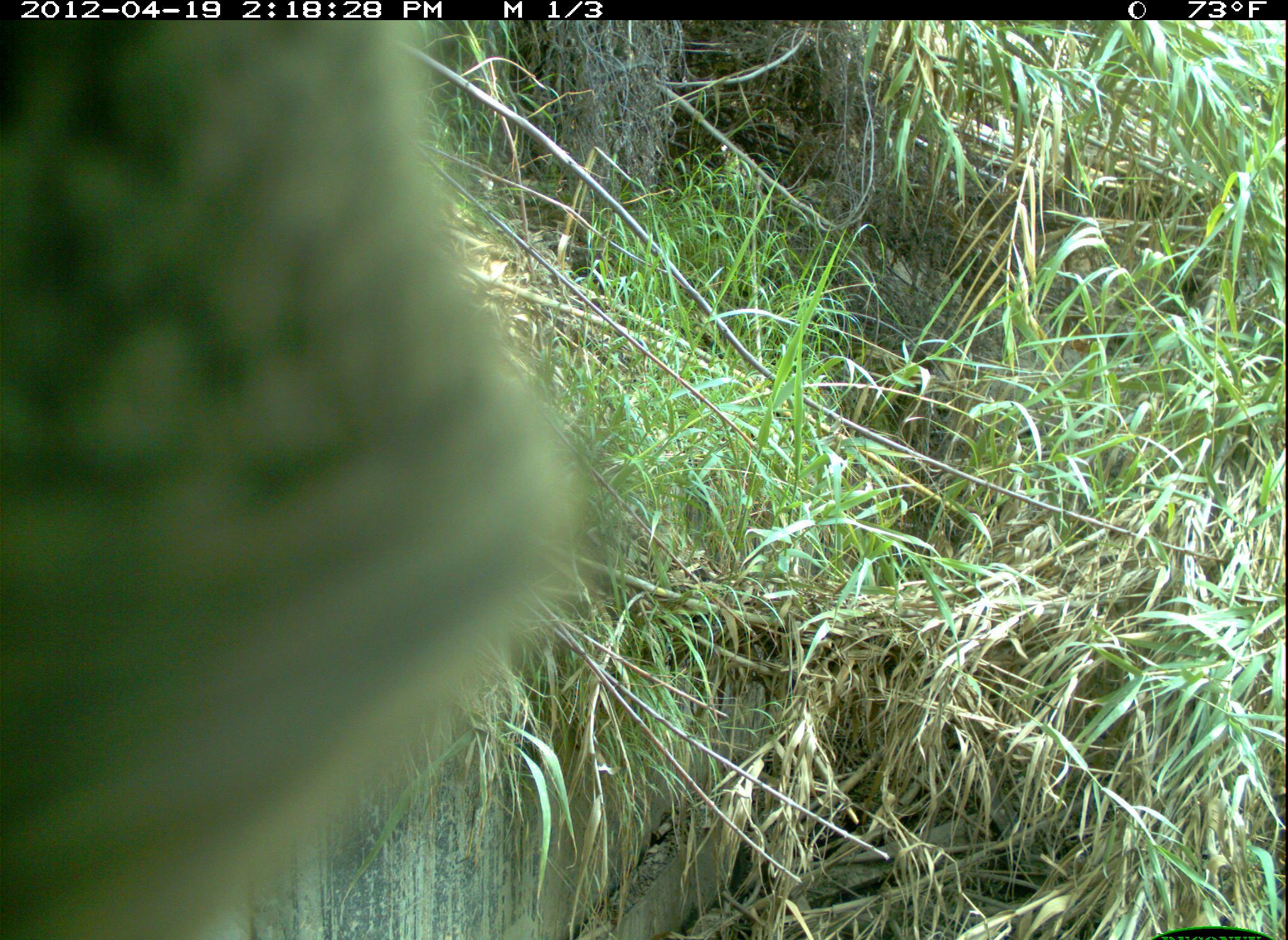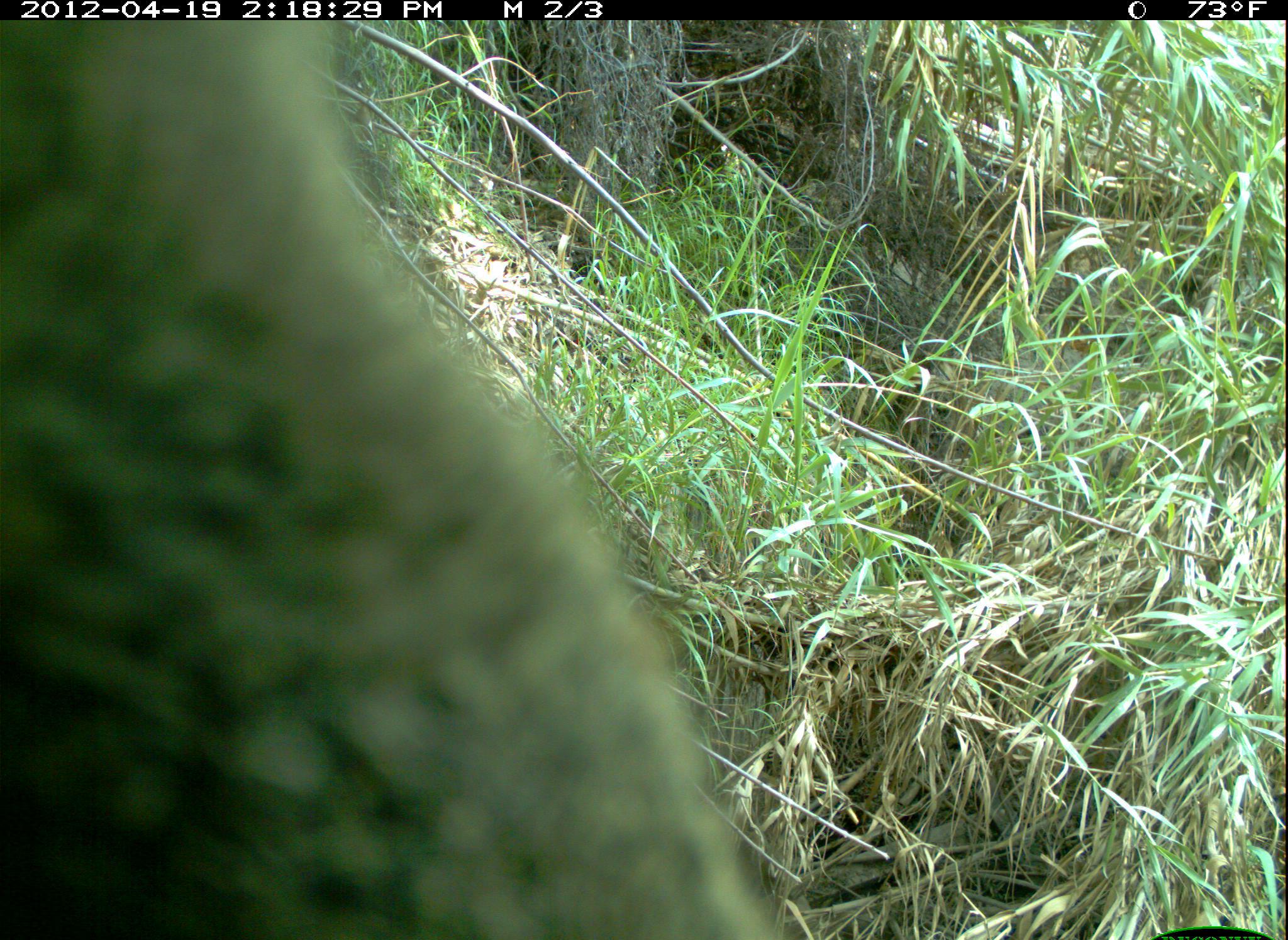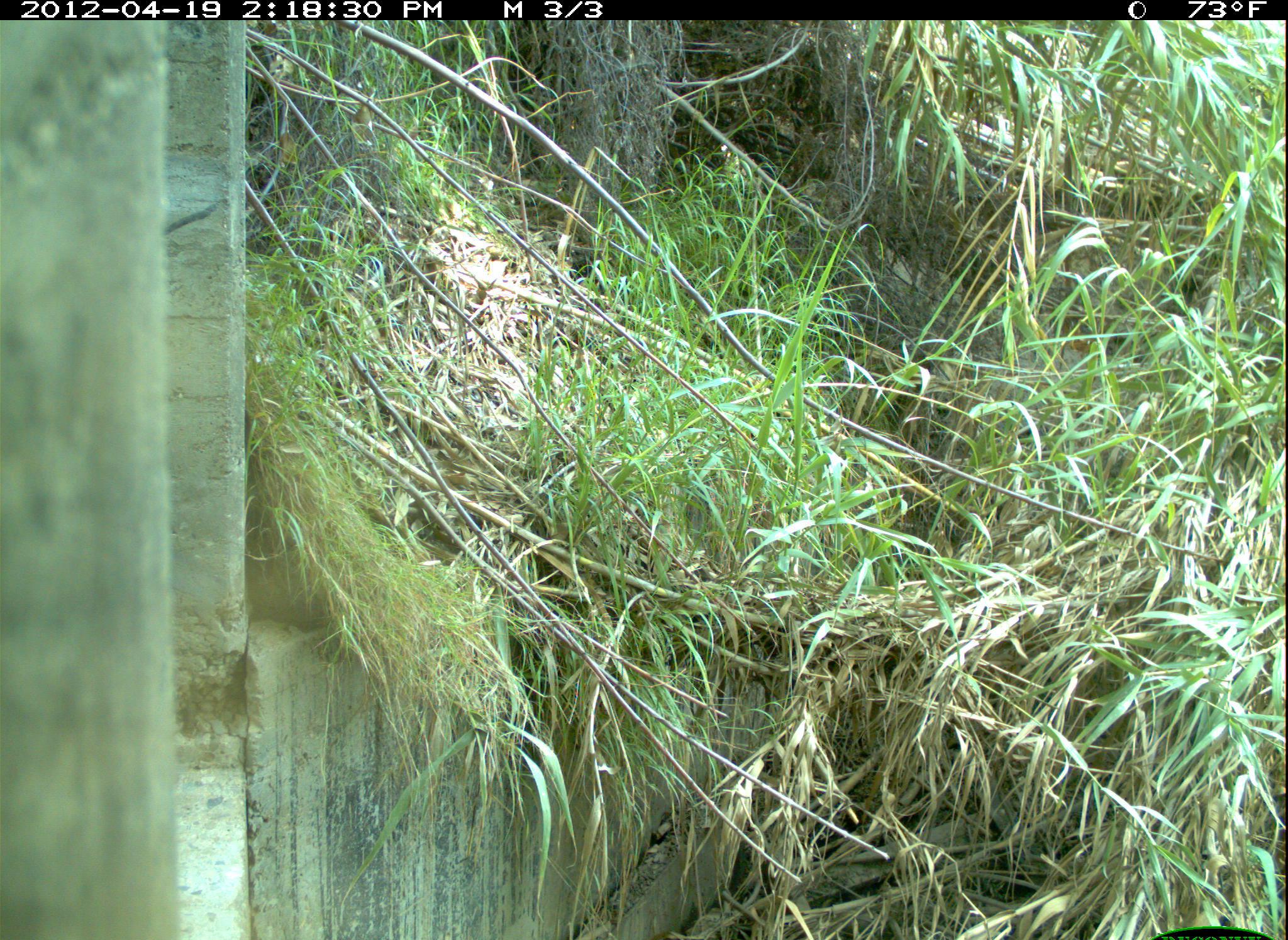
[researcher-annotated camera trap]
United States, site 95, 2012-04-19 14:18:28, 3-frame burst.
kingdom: Animalia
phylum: Chordata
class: Mammalia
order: Rodentia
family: Sciuridae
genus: Sciurus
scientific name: Sciurus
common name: squirrel